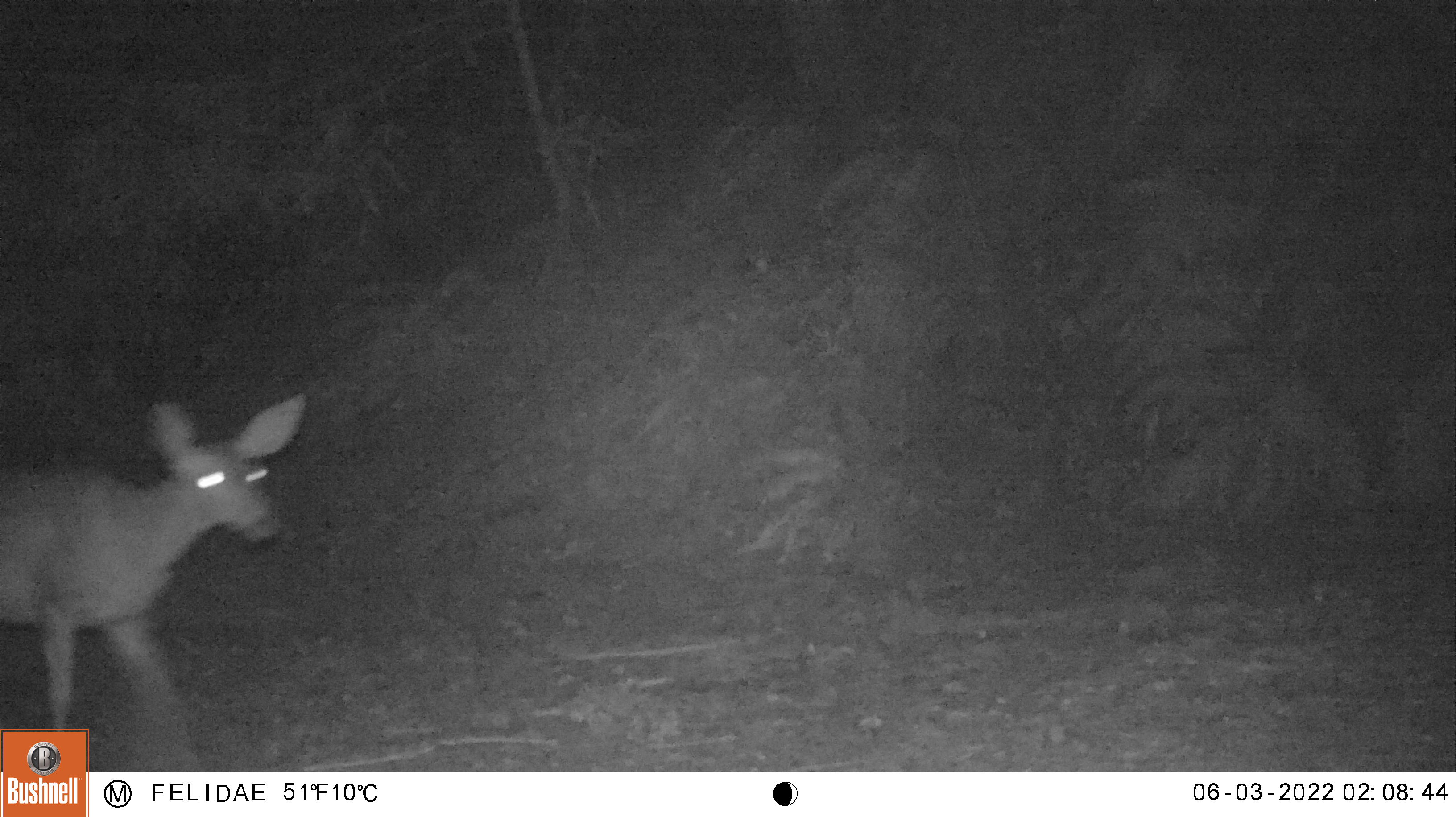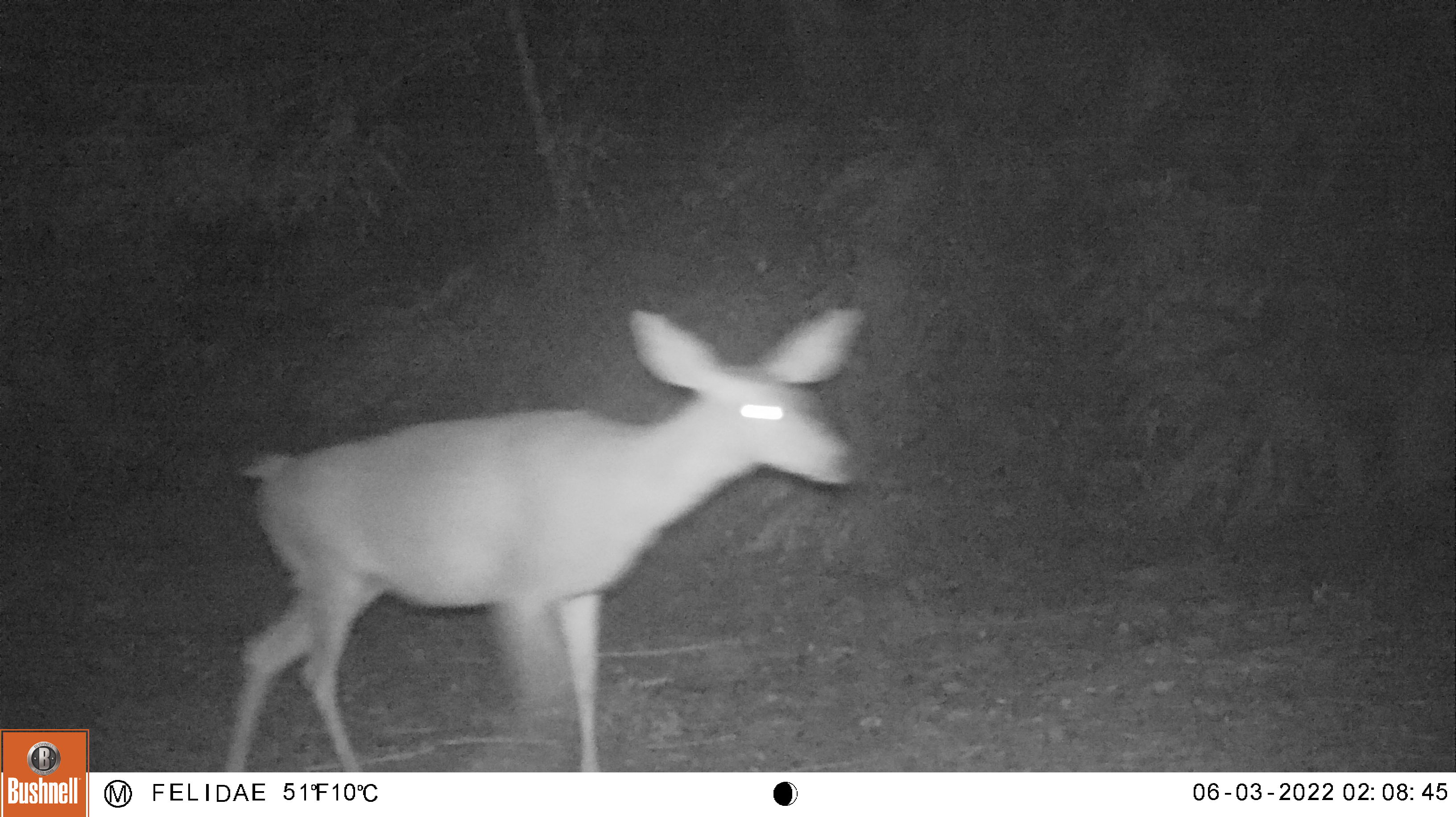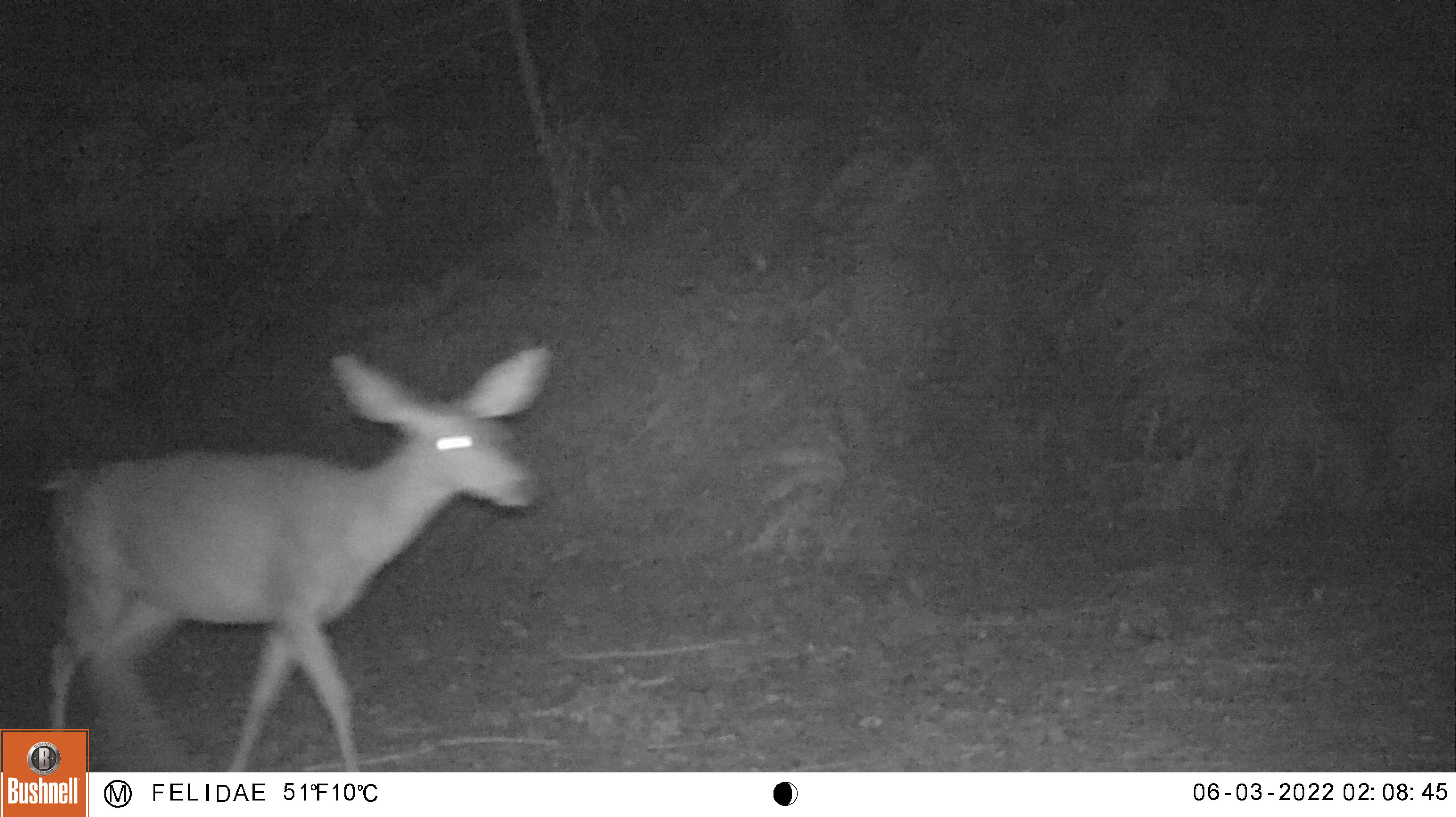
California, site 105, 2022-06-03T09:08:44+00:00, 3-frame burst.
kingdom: Animalia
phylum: Chordata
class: Mammalia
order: Artiodactyla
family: Cervidae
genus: Odocoileus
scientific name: Odocoileus hemionus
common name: mule deer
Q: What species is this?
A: Mule deer (Odocoileus hemionus).